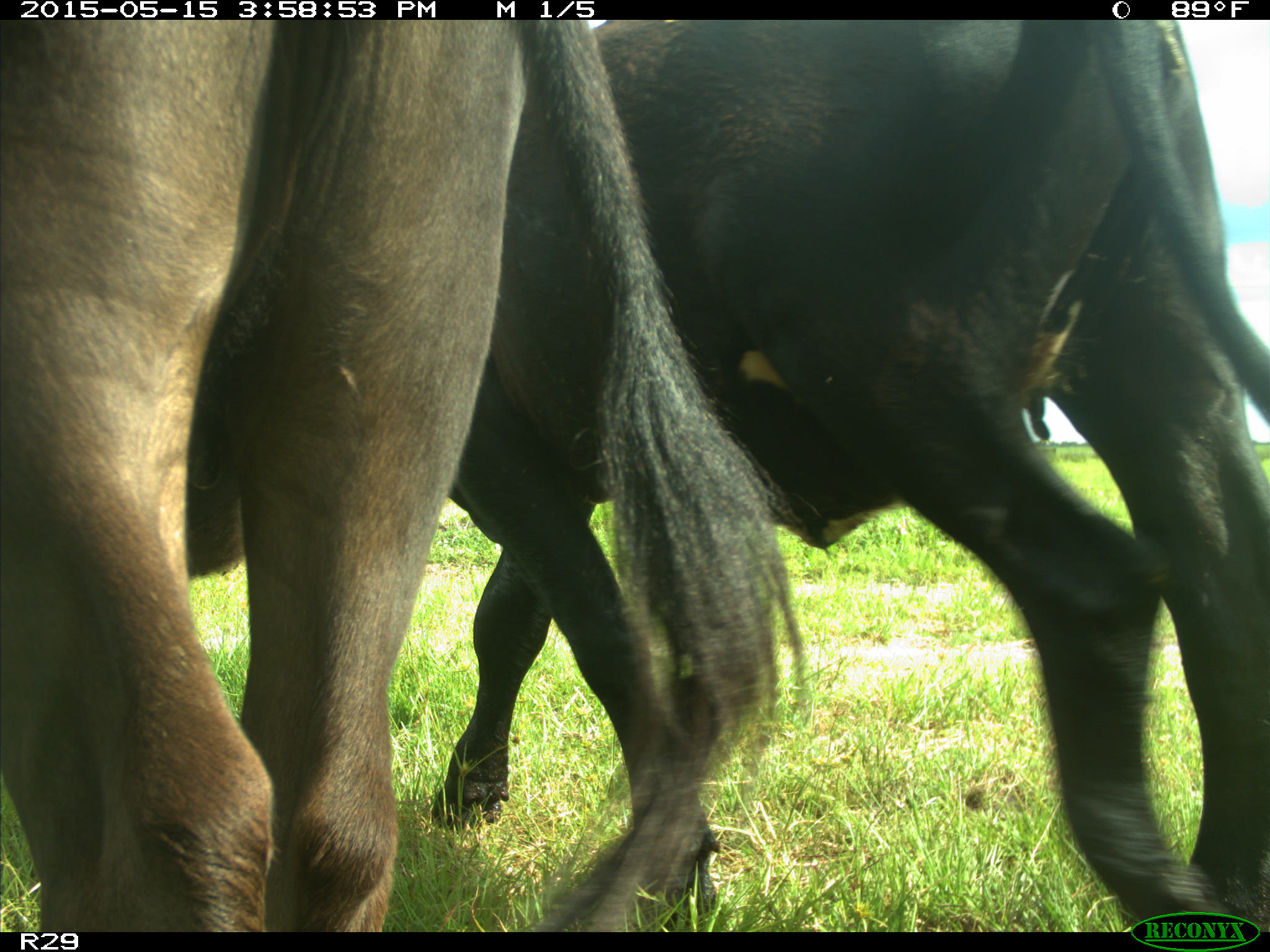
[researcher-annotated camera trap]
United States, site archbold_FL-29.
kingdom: Animalia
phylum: Chordata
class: Mammalia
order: Artiodactyla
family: Bovidae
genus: Bos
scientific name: Bos taurus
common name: domestic cow